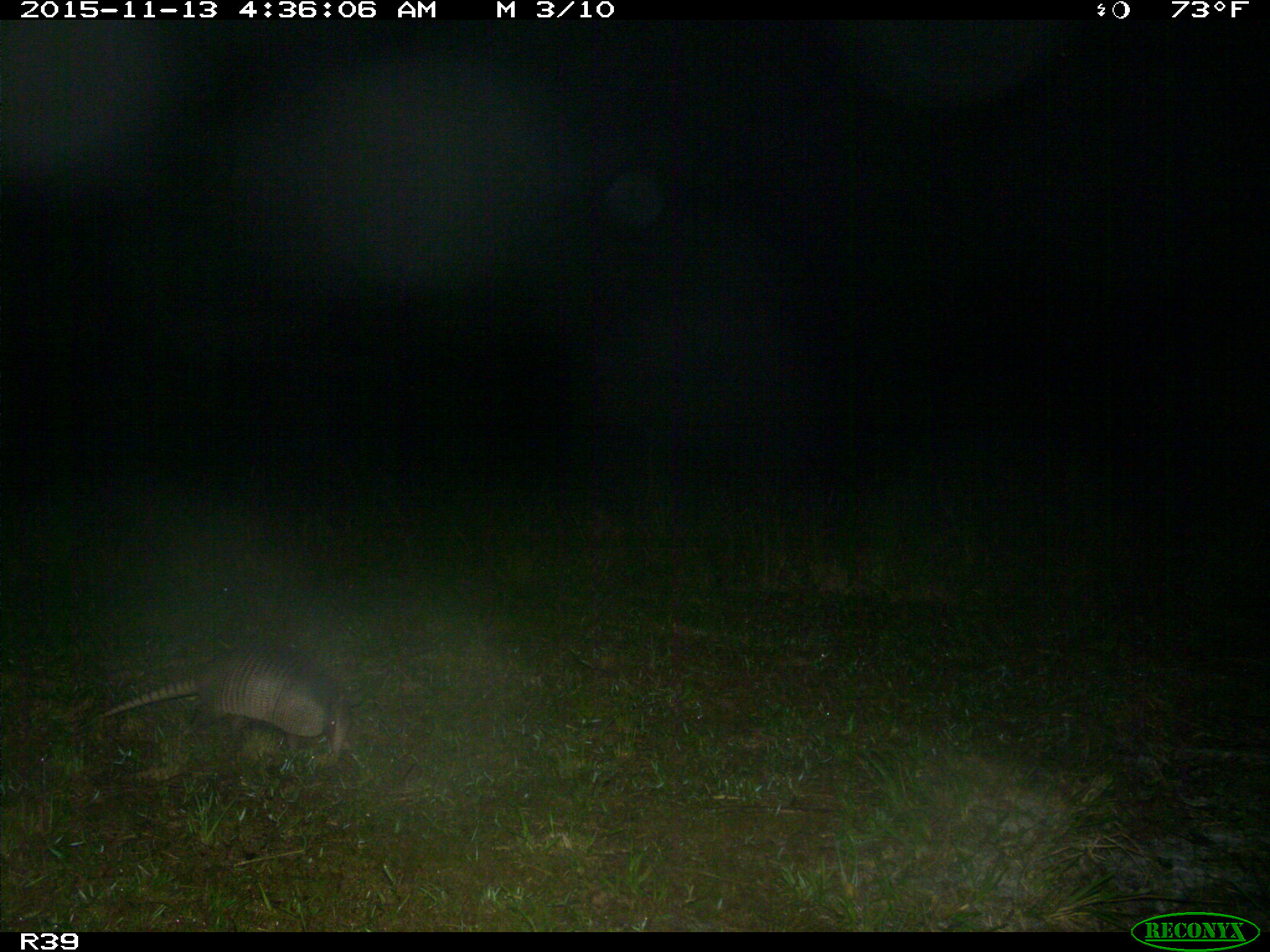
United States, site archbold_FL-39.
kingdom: Animalia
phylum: Chordata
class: Mammalia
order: Cingulata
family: Dasypodidae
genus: Dasypus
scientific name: Dasypus novemcinctus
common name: nine-banded armadillo